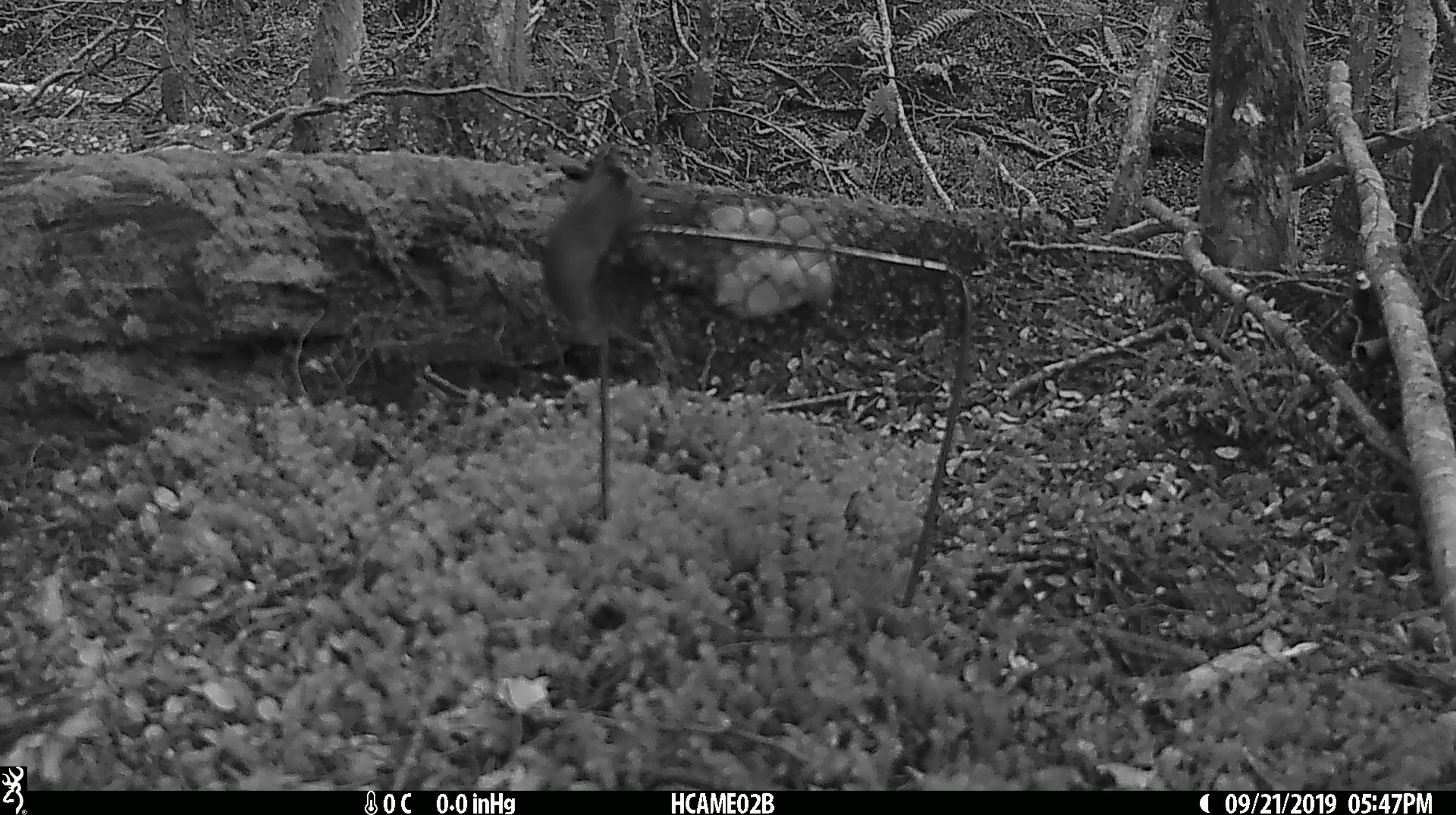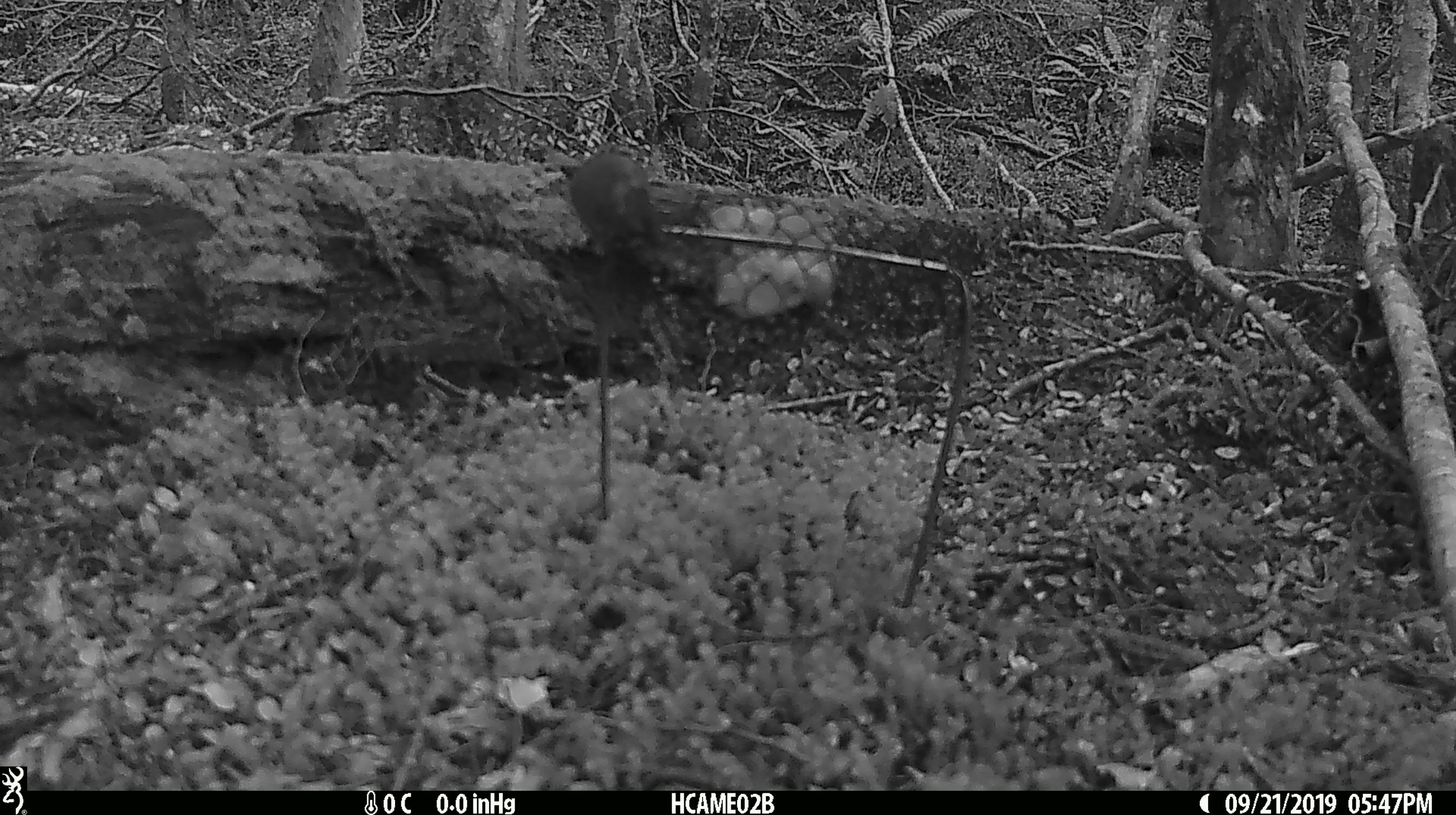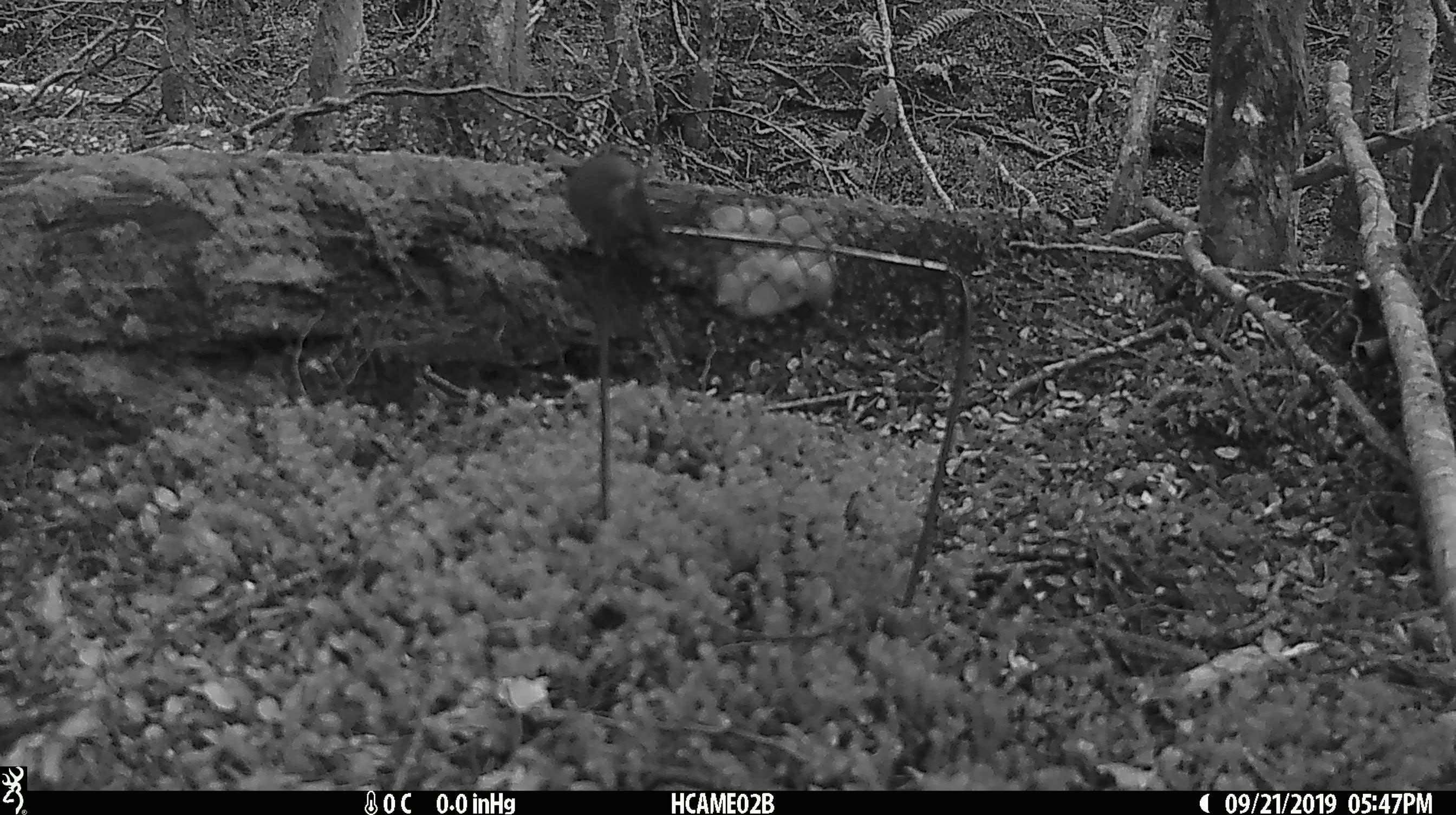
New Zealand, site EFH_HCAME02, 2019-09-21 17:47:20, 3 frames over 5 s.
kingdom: Animalia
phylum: Chordata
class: Mammalia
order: Rodentia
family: Muridae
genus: Mus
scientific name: Mus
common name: mouse